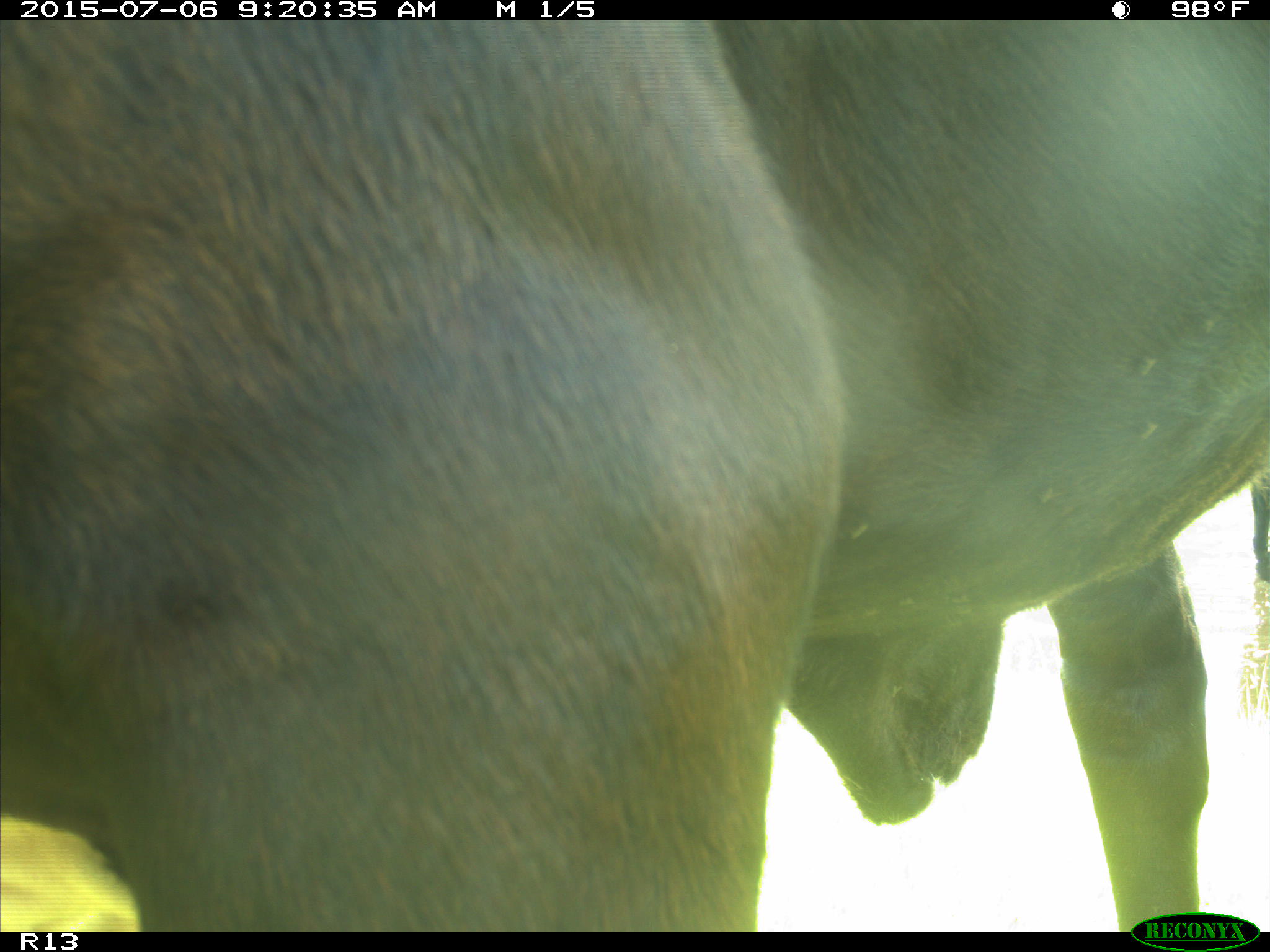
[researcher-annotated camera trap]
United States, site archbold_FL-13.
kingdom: Animalia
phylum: Chordata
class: Mammalia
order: Artiodactyla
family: Bovidae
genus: Bos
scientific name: Bos taurus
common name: domestic cow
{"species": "Bos taurus (domestic cow)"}